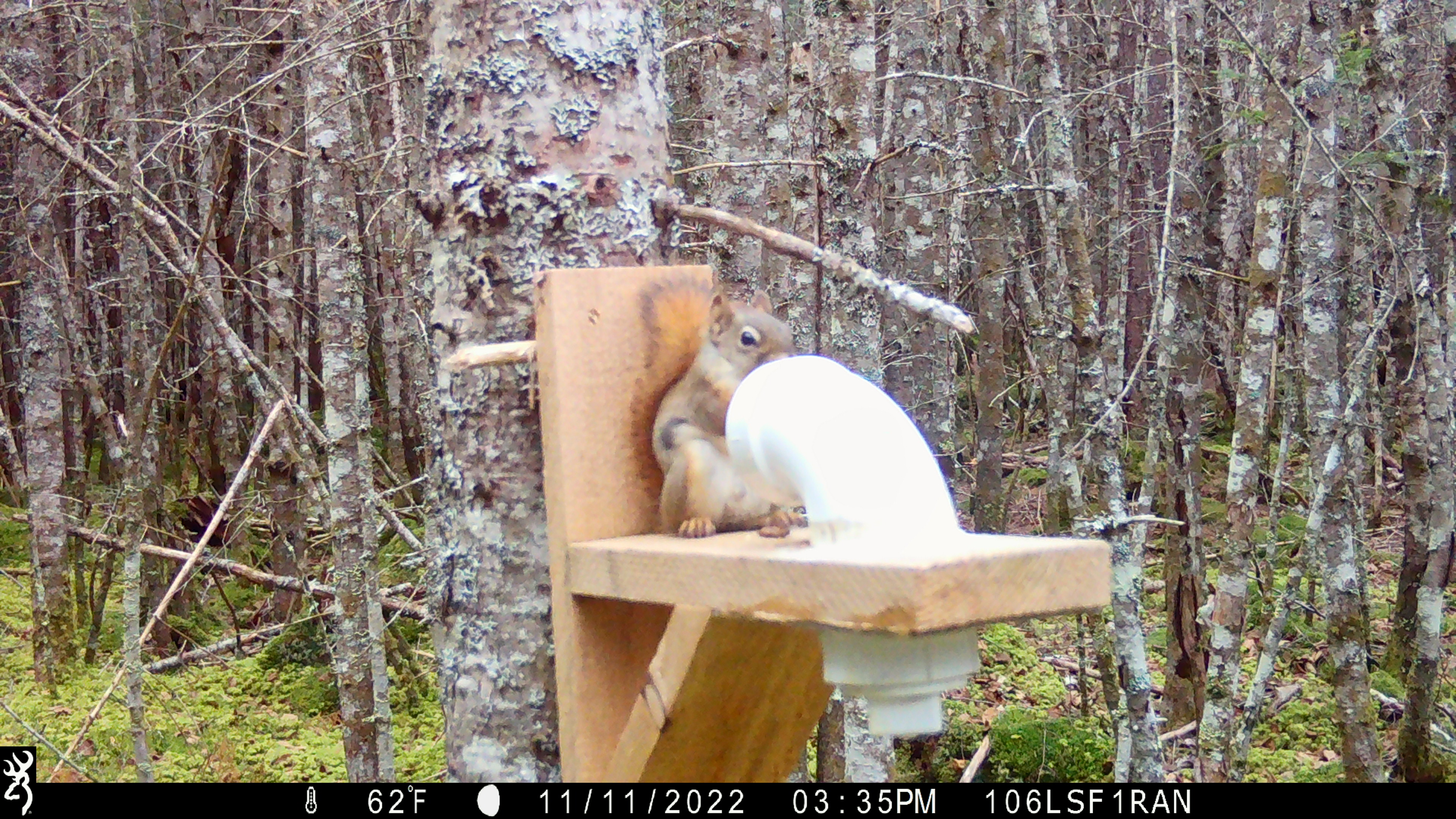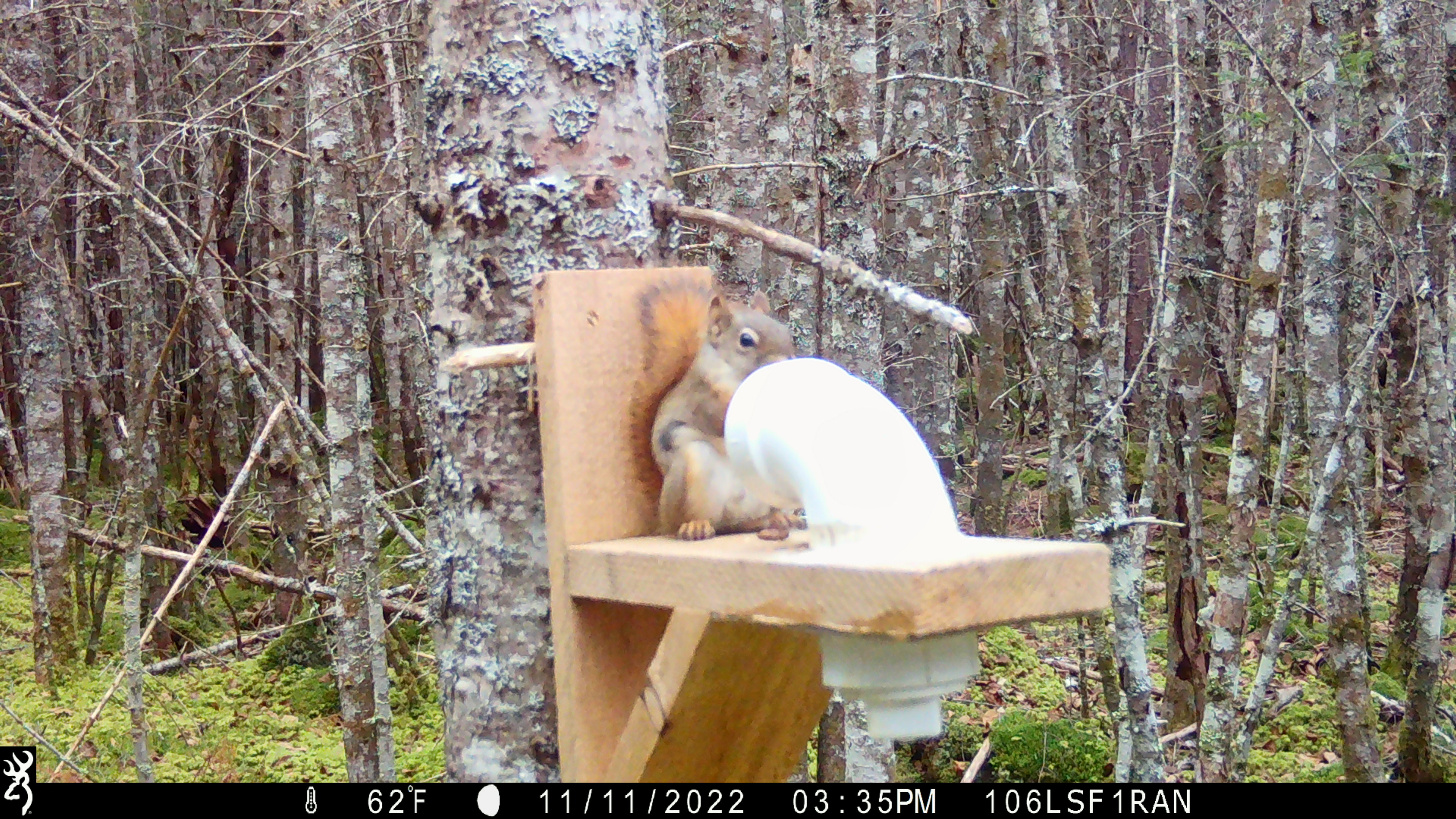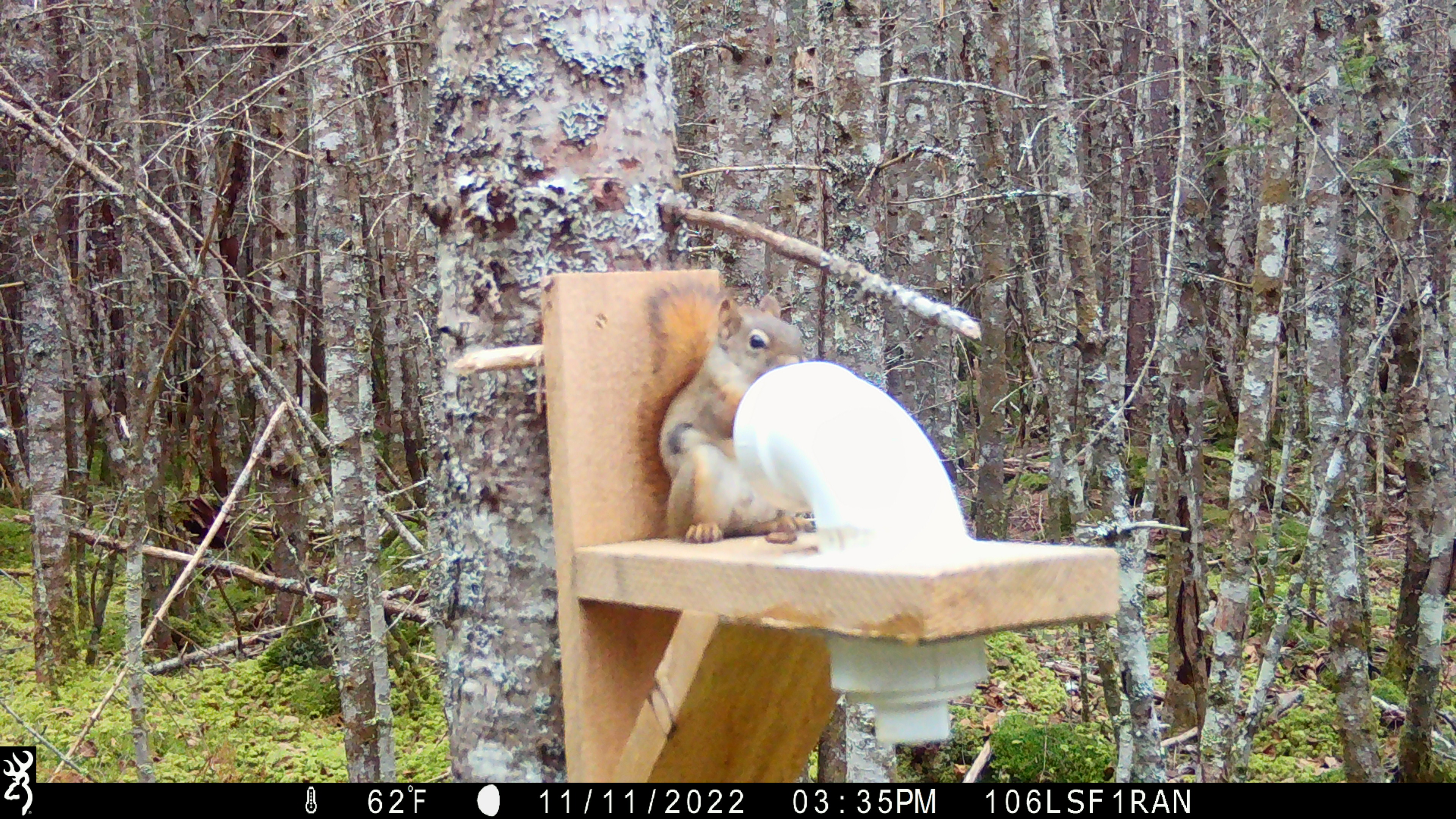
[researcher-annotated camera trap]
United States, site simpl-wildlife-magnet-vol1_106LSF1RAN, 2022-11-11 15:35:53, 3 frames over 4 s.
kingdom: Animalia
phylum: Chordata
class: Mammalia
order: Rodentia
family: Sciuridae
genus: Tamiasciurus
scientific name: Tamiasciurus hudsonicus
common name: red squirrel